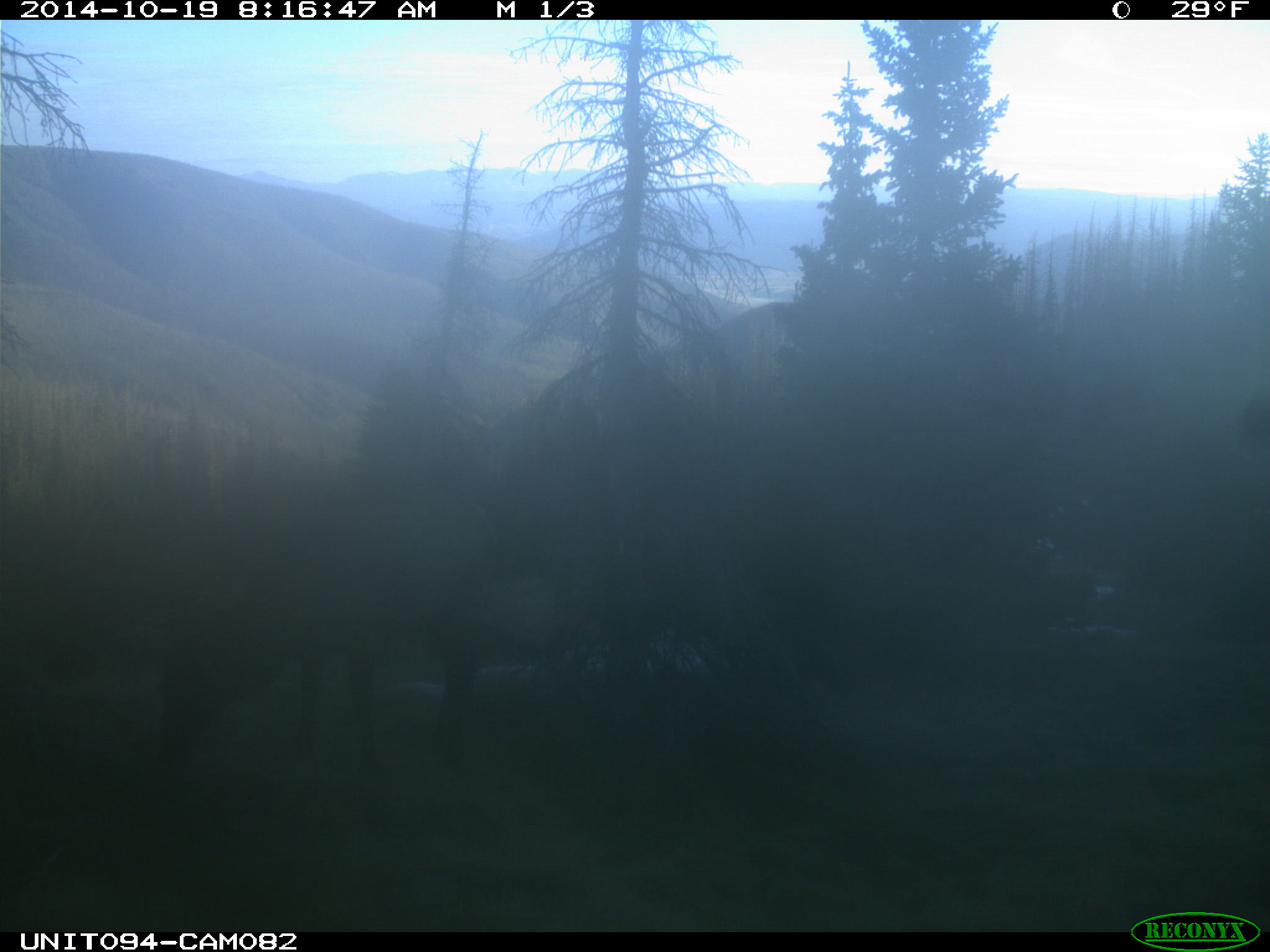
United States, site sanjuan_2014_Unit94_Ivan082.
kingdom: Animalia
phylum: Chordata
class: Mammalia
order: Artiodactyla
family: Cervidae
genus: Cervus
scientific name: Cervus elaphus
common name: red deer